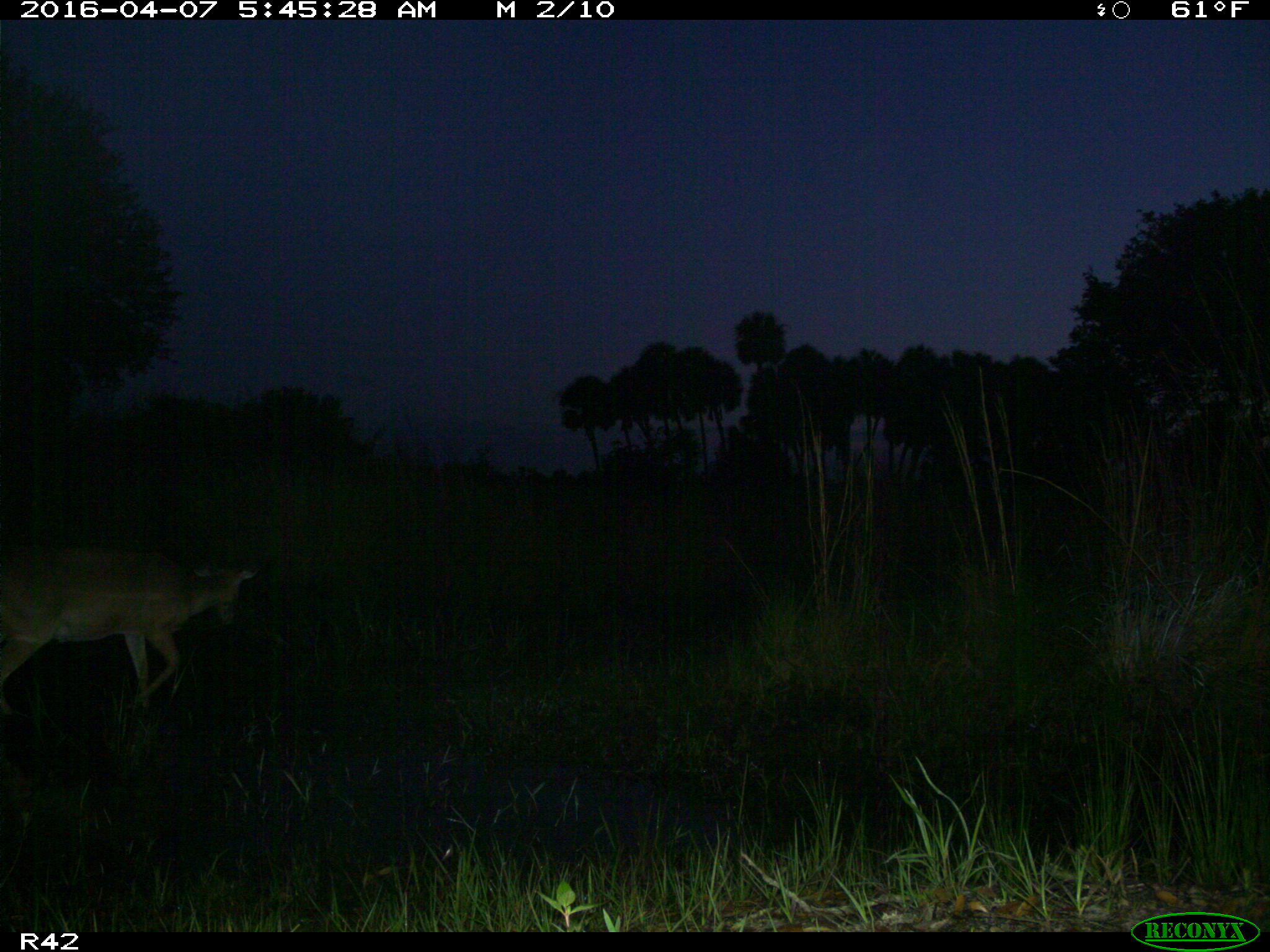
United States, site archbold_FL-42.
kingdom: Animalia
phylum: Chordata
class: Mammalia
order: Artiodactyla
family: Cervidae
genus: Odocoileus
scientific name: Odocoileus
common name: deer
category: unidentified deer